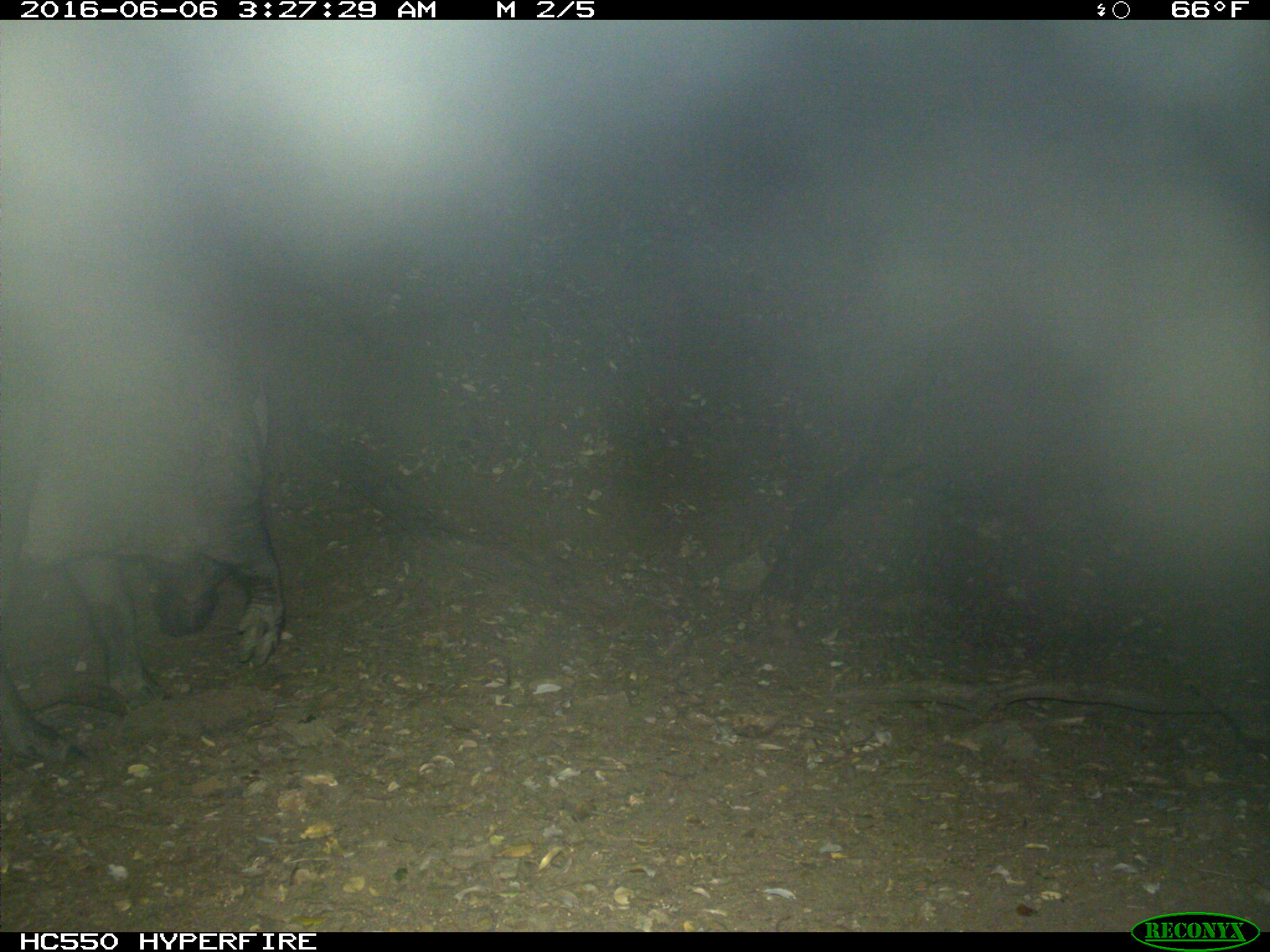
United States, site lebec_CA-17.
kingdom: Animalia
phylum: Chordata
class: Mammalia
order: Artiodactyla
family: Suidae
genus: Sus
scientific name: Sus scrofa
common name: wild boar